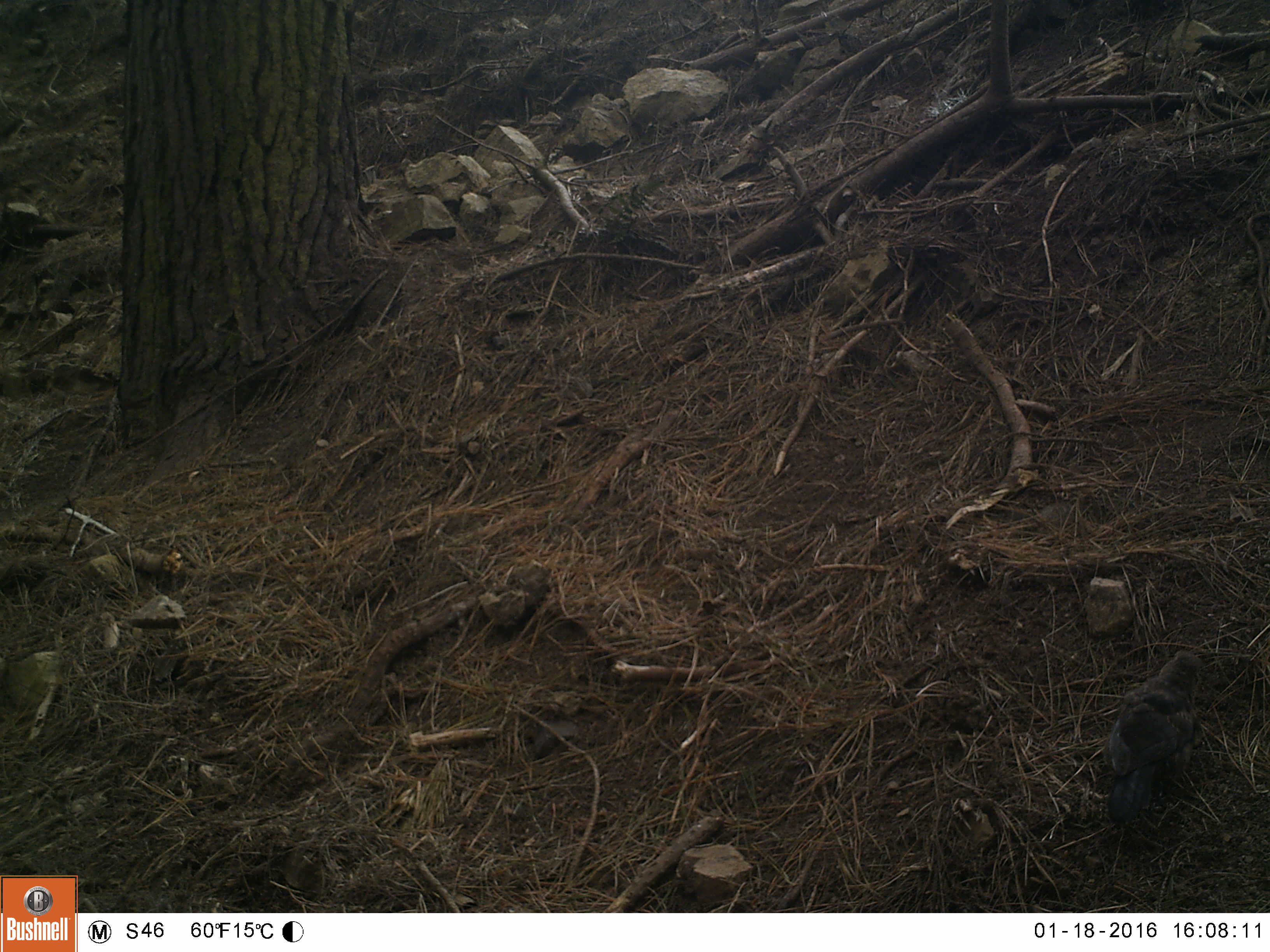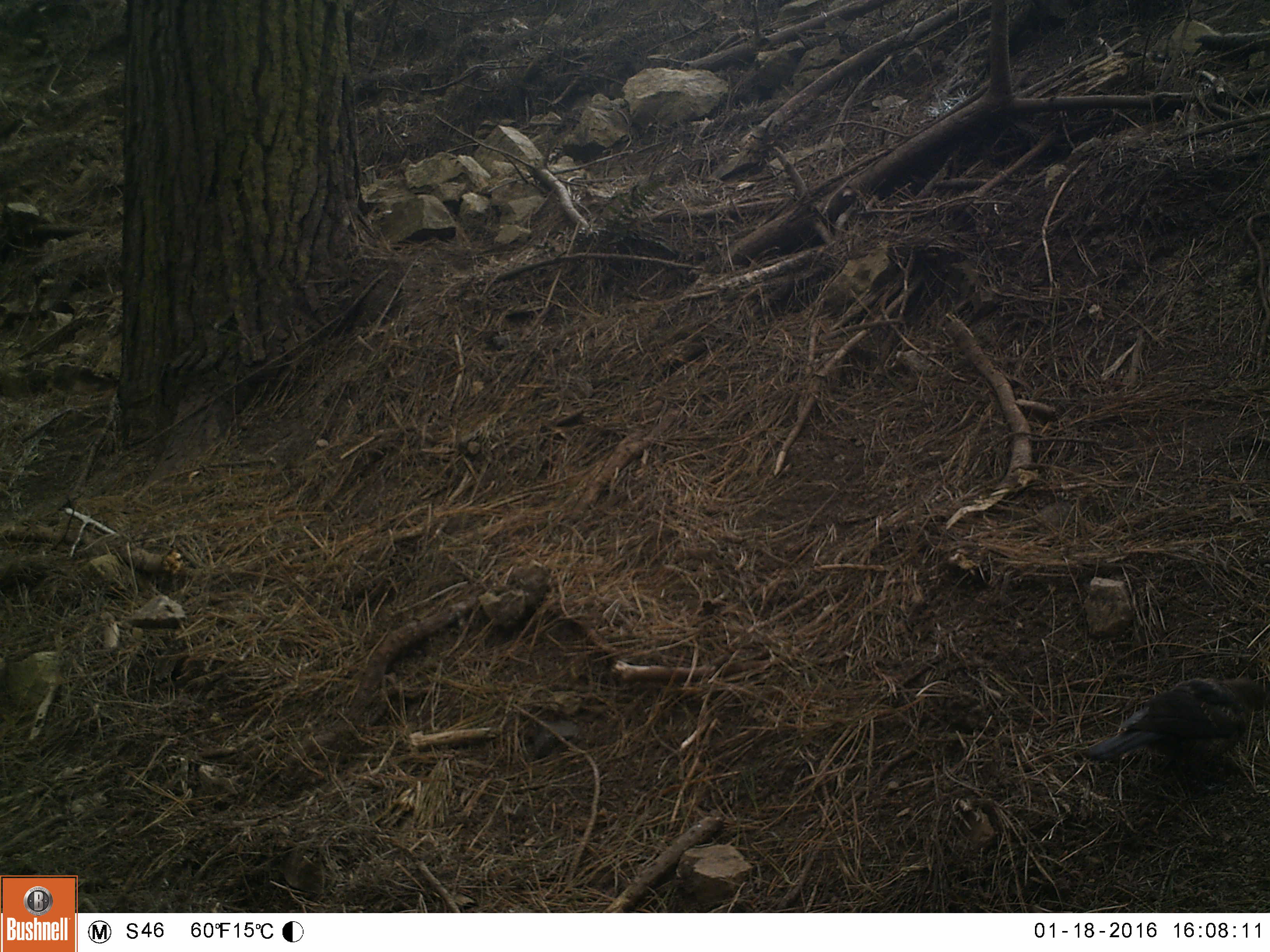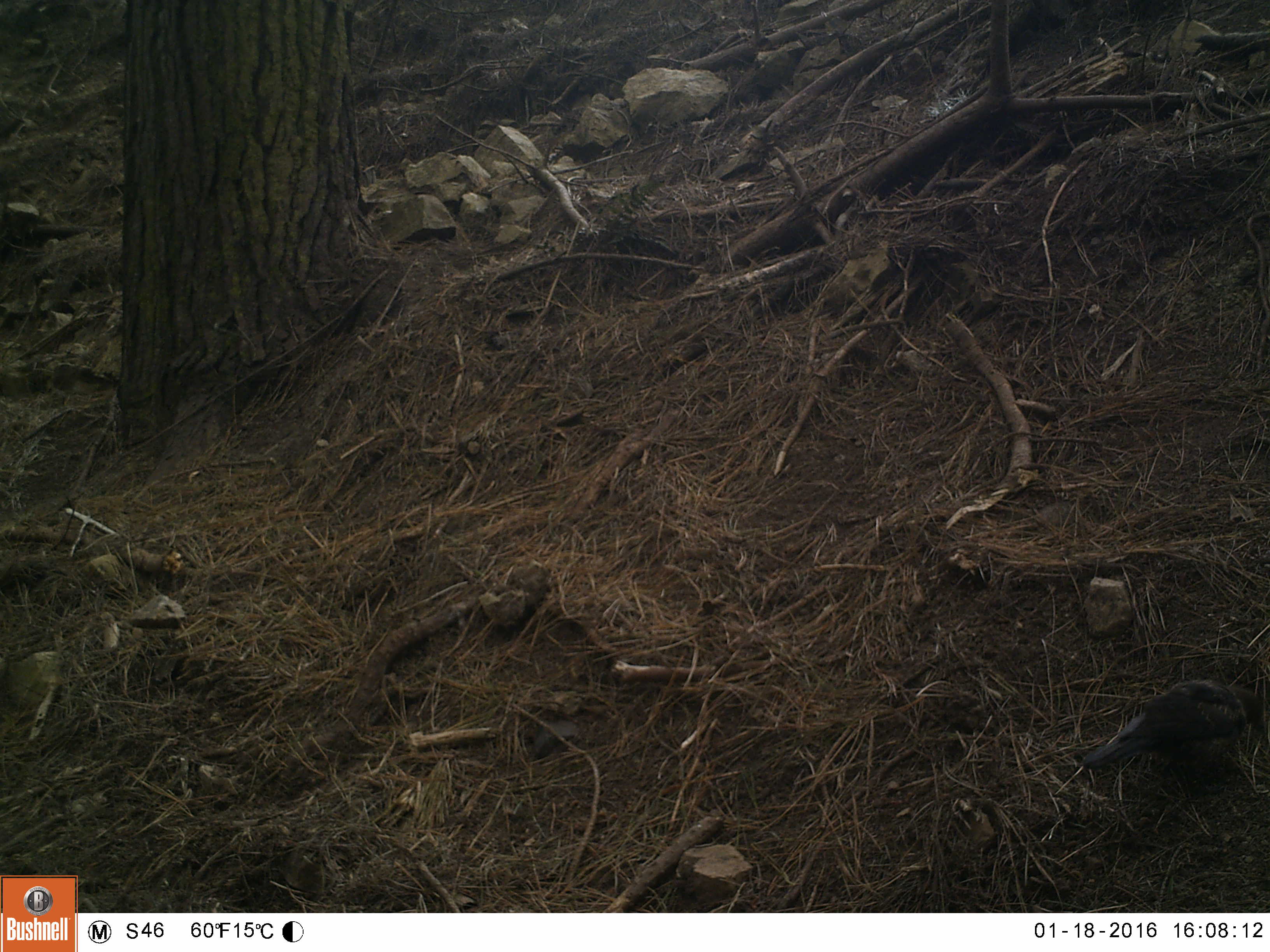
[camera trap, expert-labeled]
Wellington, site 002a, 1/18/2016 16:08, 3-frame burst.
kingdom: Animalia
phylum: Chordata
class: Aves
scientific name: Aves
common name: bird